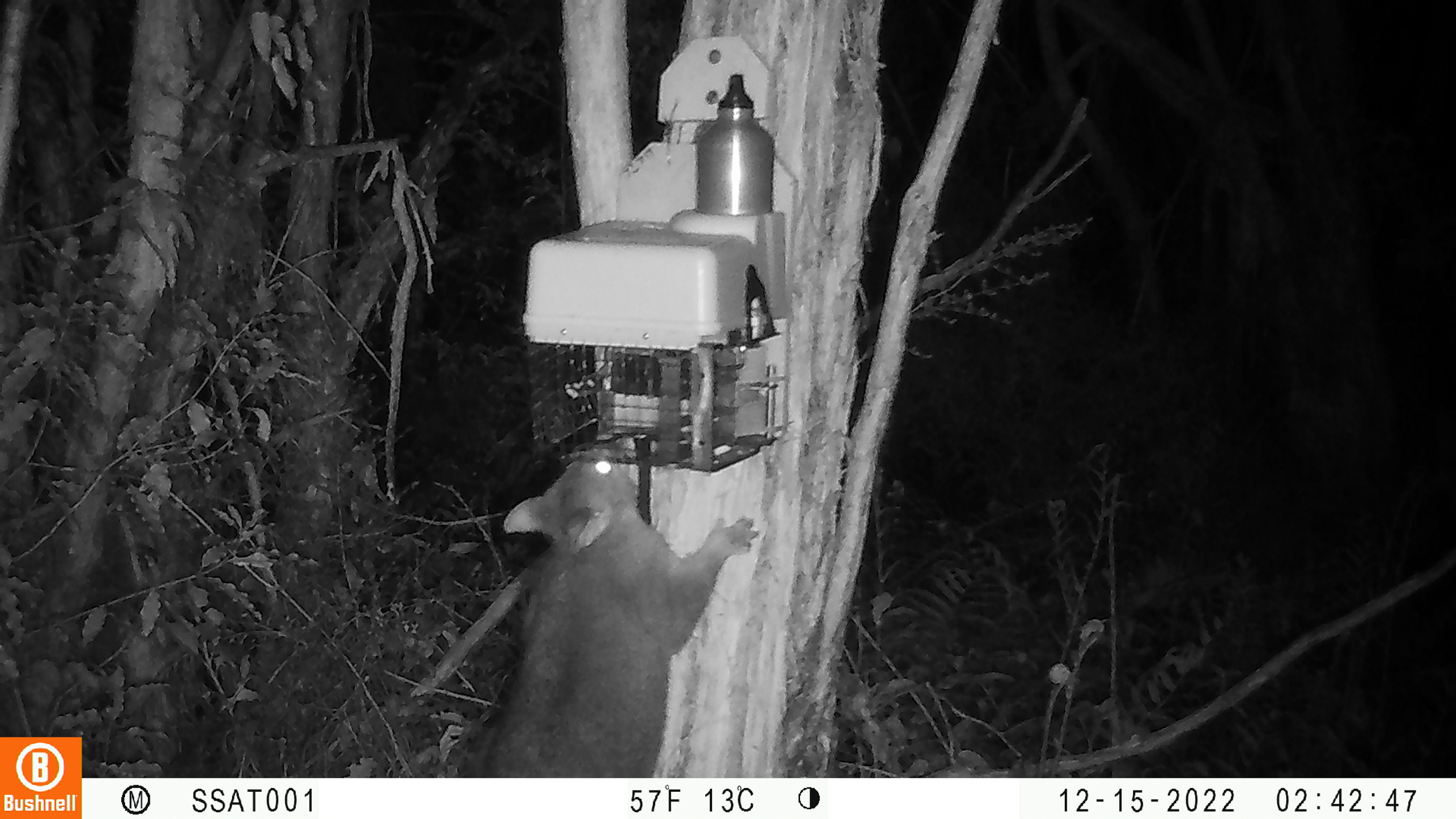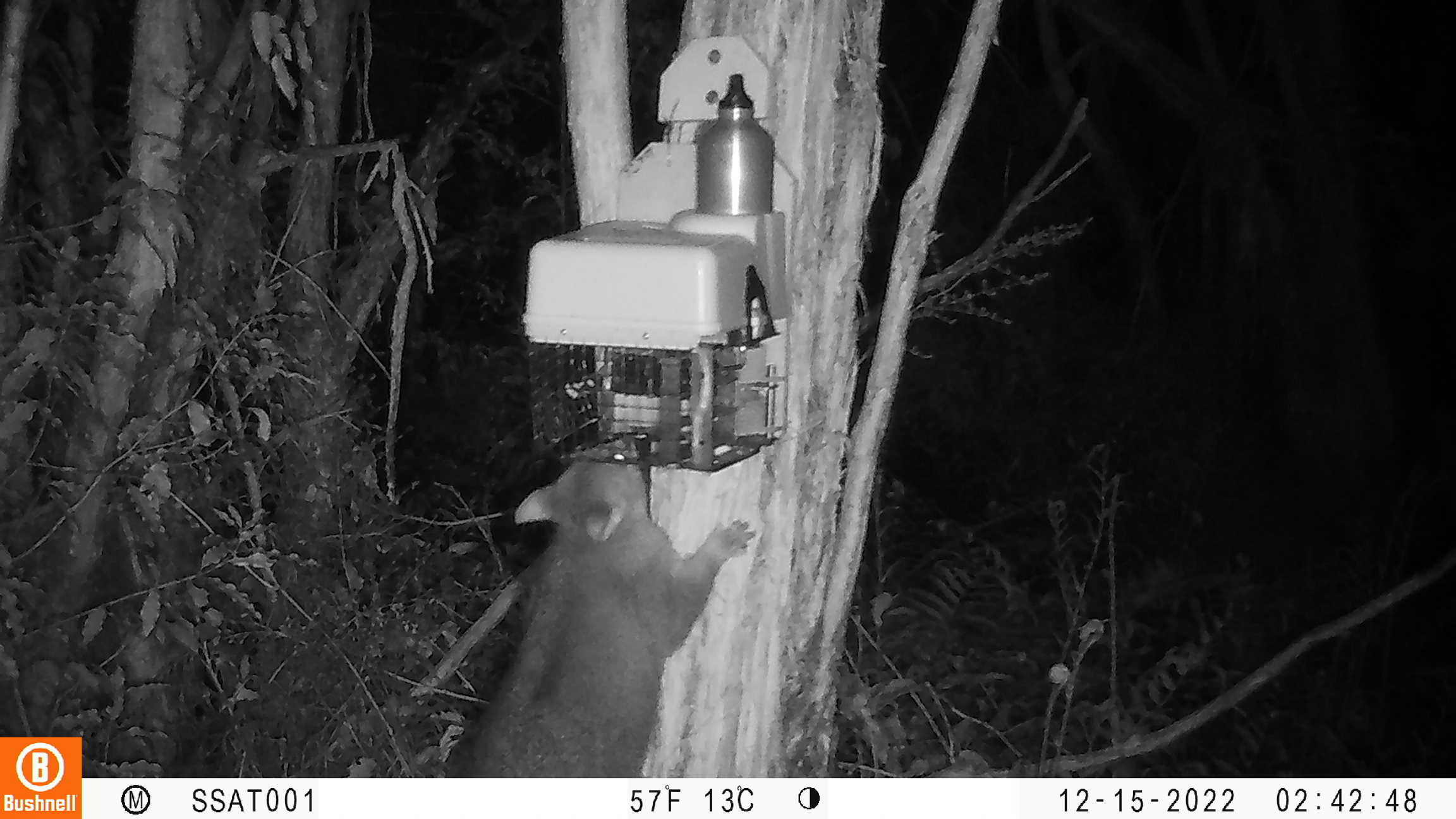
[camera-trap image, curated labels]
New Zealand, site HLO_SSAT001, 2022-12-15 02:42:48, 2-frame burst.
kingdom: Animalia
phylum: Chordata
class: Mammalia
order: Diprotodontia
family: Phalangeridae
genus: Trichosurus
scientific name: Trichosurus vulpecula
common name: common brushtail possum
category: possum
Possum (common brushtail possum) (Trichosurus vulpecula).